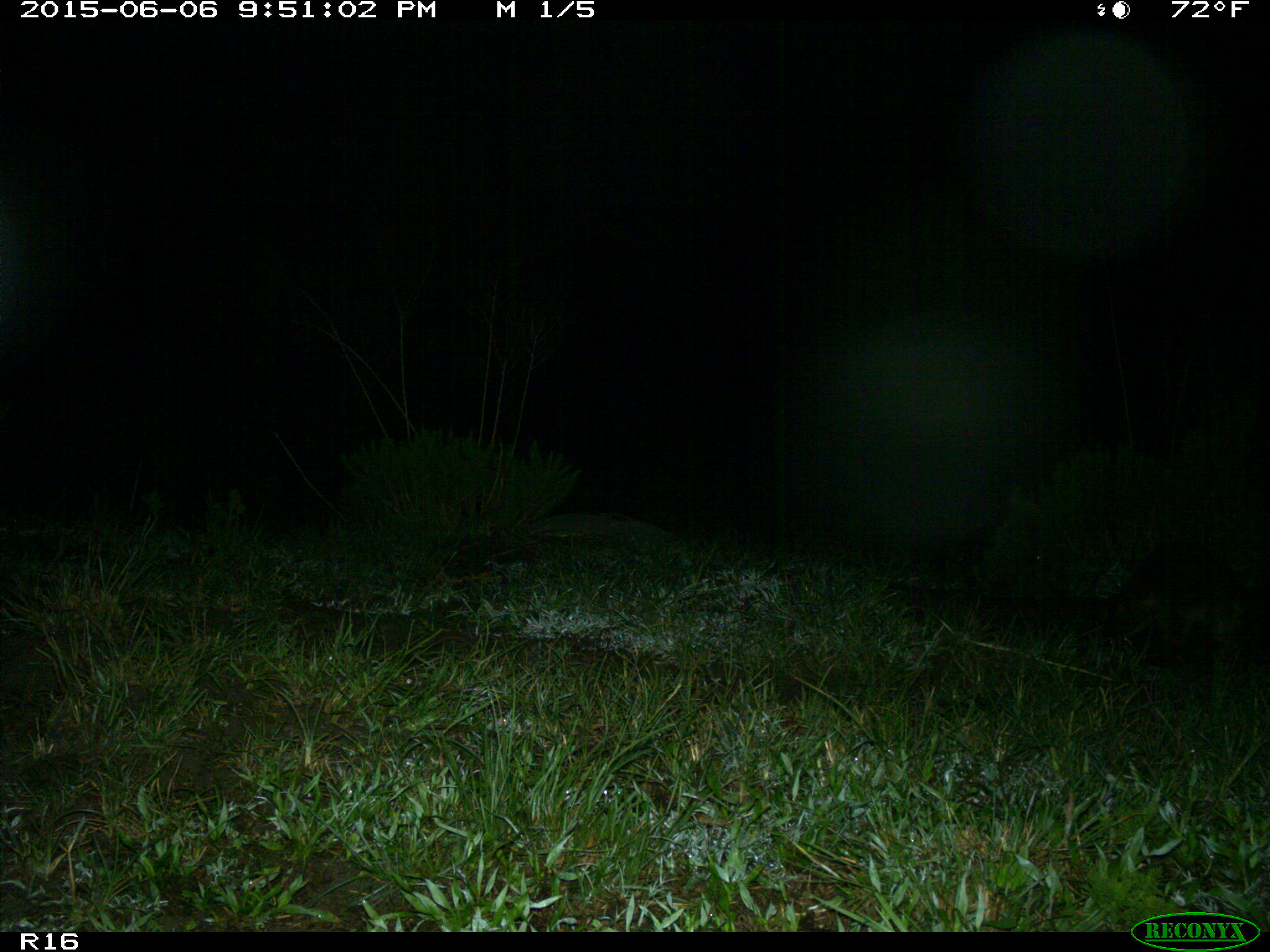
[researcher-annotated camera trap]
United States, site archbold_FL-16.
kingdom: Animalia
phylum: Chordata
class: Mammalia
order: Carnivora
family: Procyonidae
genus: Procyon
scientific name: Procyon lotor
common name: common raccoon